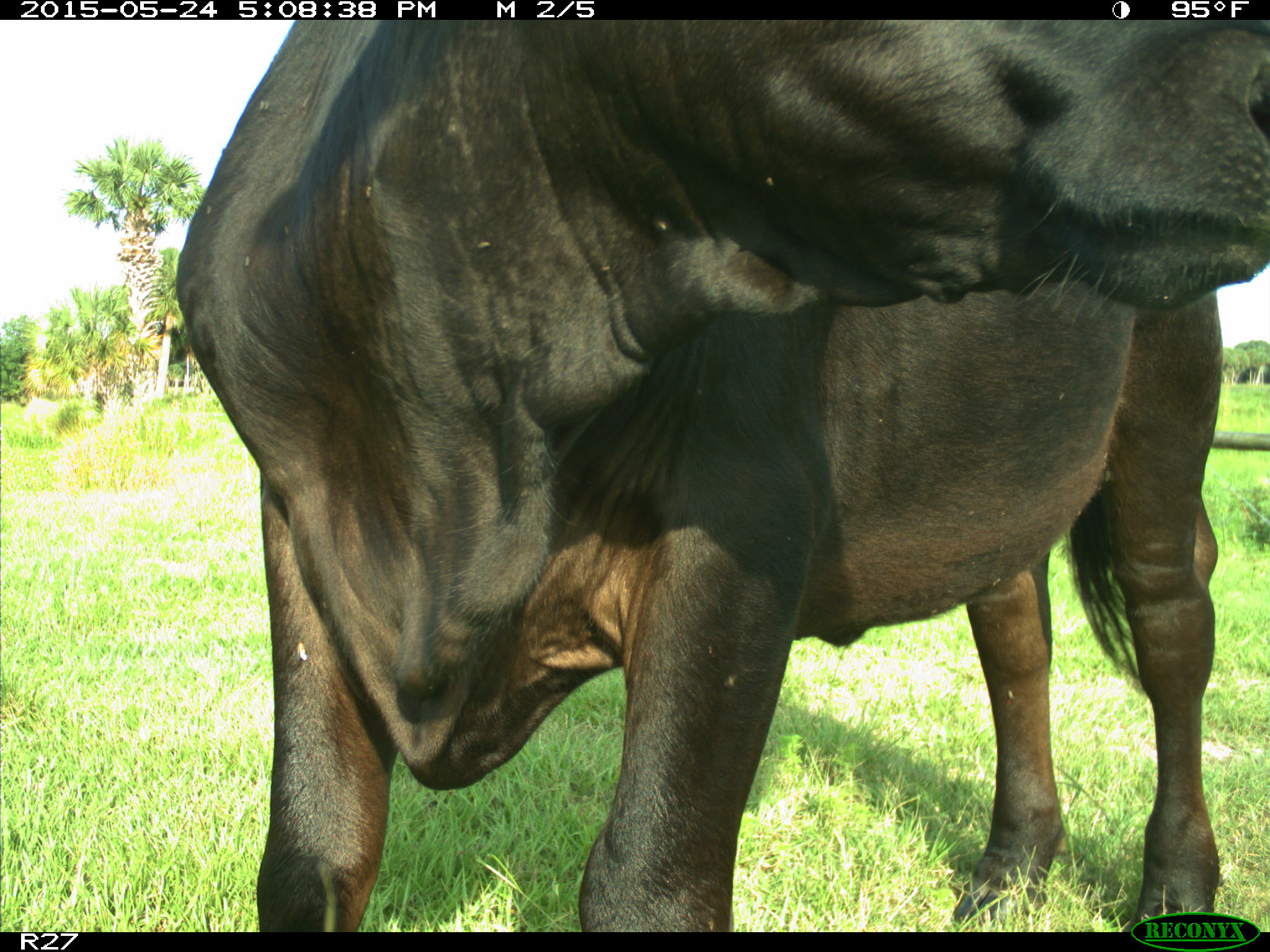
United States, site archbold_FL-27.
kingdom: Animalia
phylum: Chordata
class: Mammalia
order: Artiodactyla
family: Bovidae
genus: Bos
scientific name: Bos taurus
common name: domestic cow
Bos taurus (domestic cow).